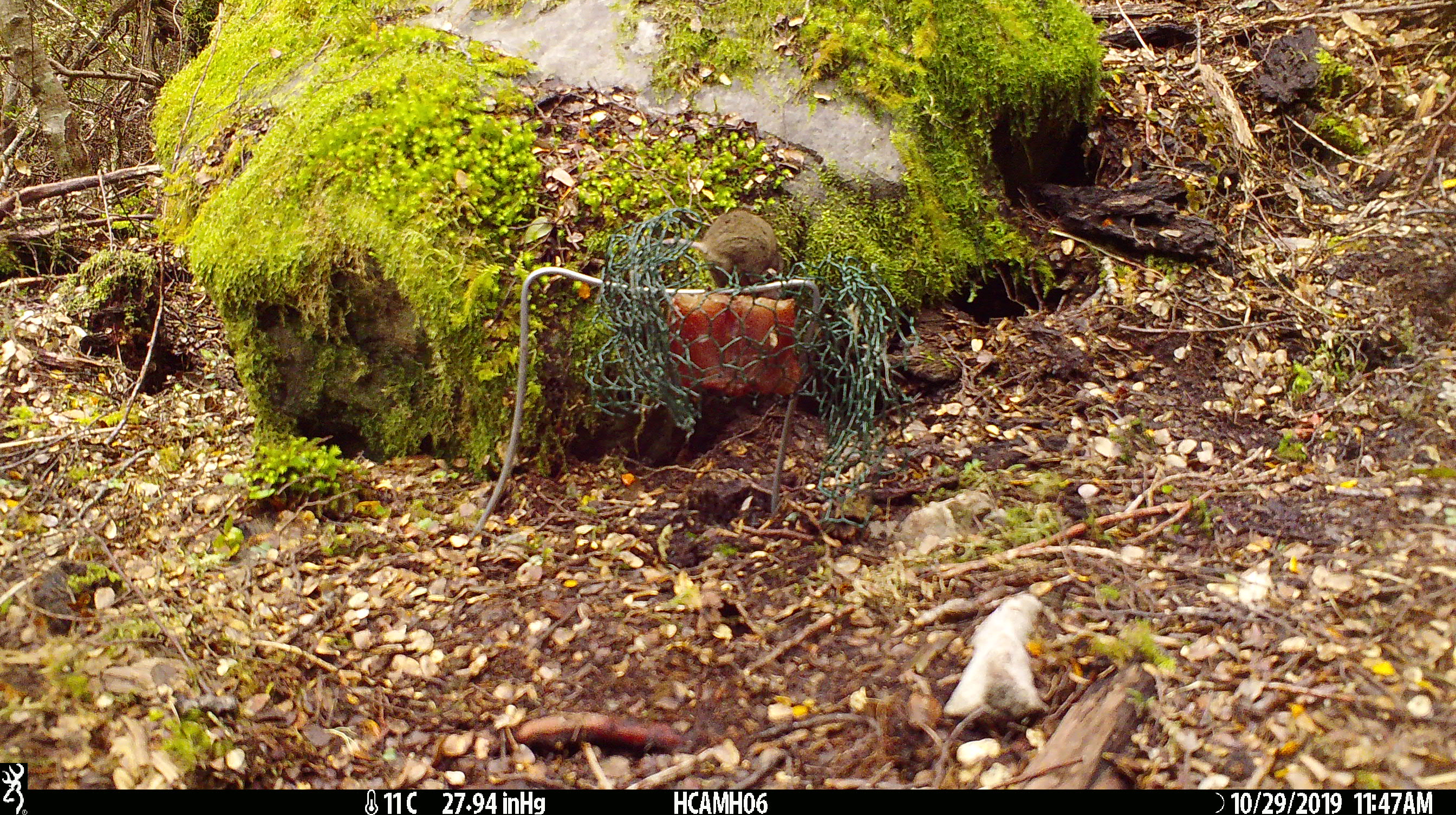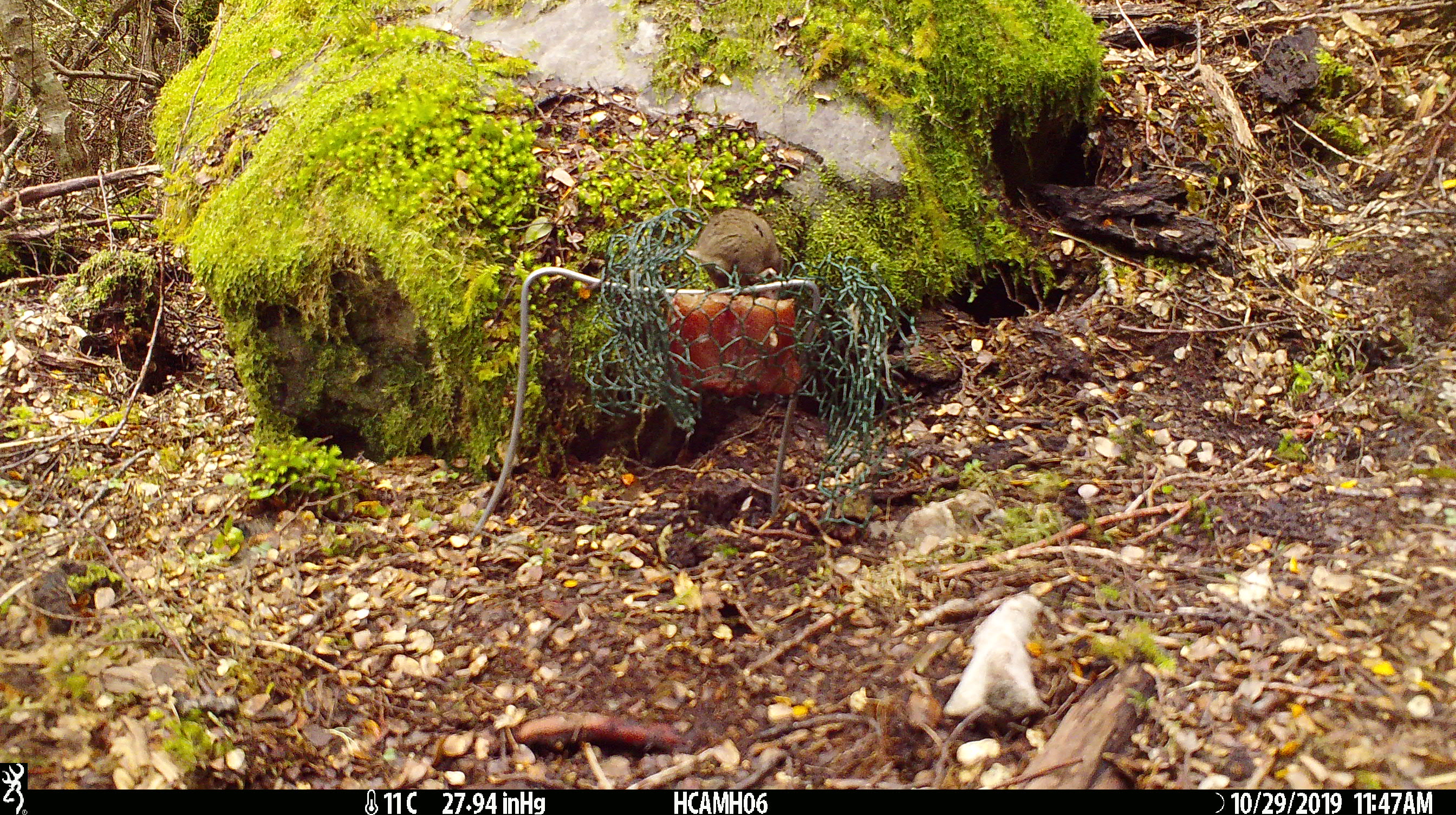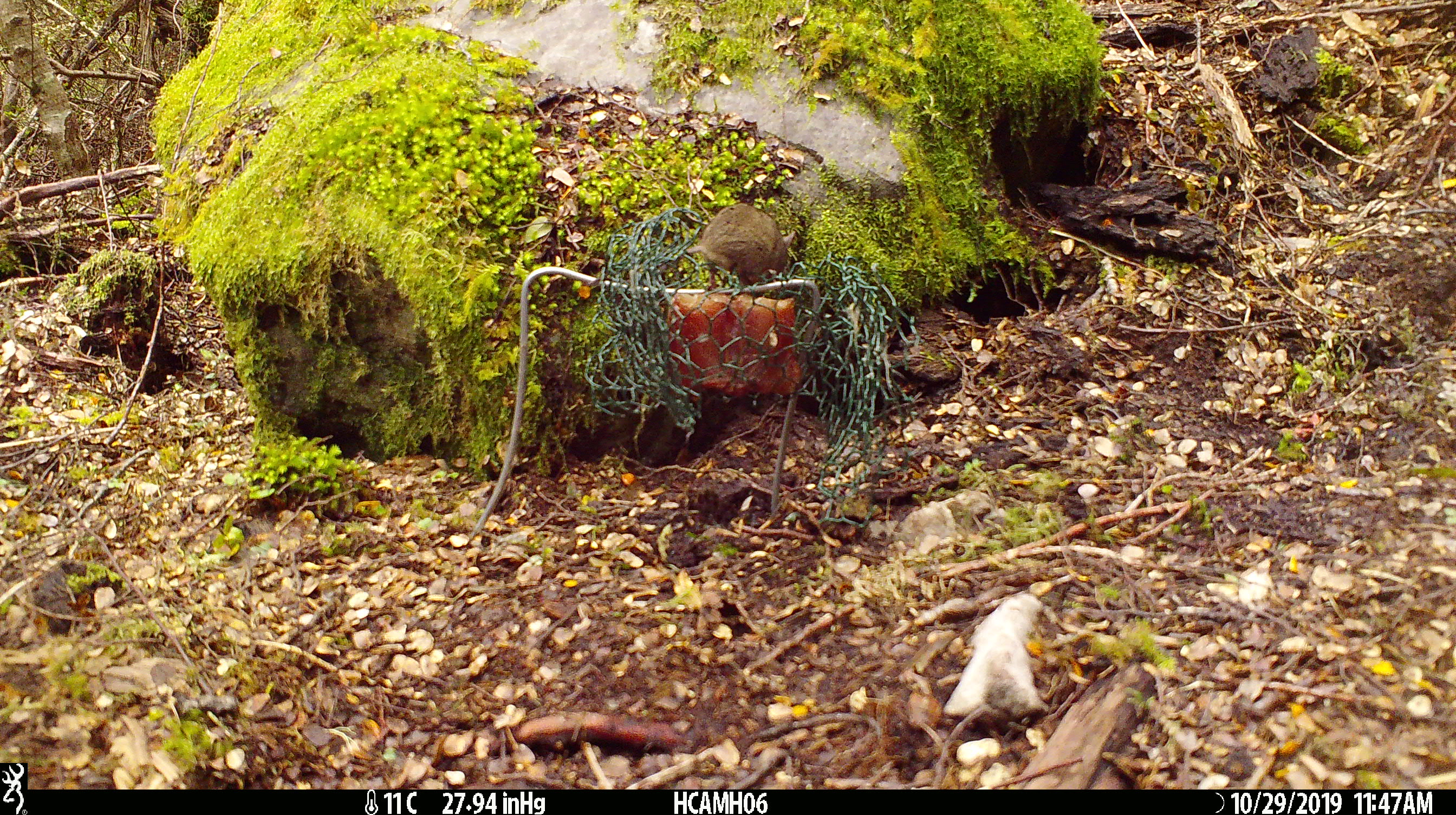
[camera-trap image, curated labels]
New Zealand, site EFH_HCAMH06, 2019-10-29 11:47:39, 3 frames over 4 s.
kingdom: Animalia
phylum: Chordata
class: Mammalia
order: Rodentia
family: Muridae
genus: Mus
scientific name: Mus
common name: mouse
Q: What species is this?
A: Mouse (Mus).